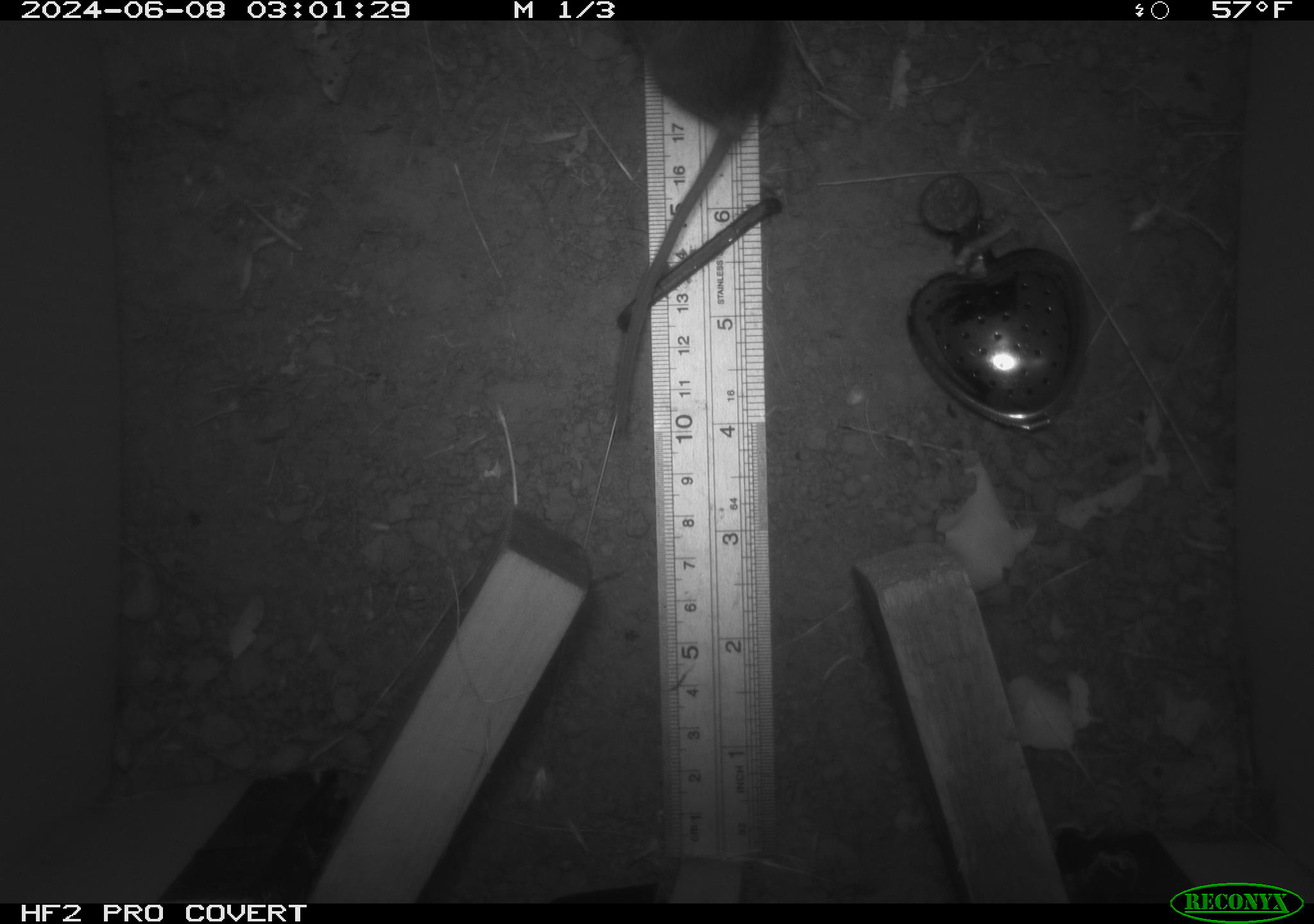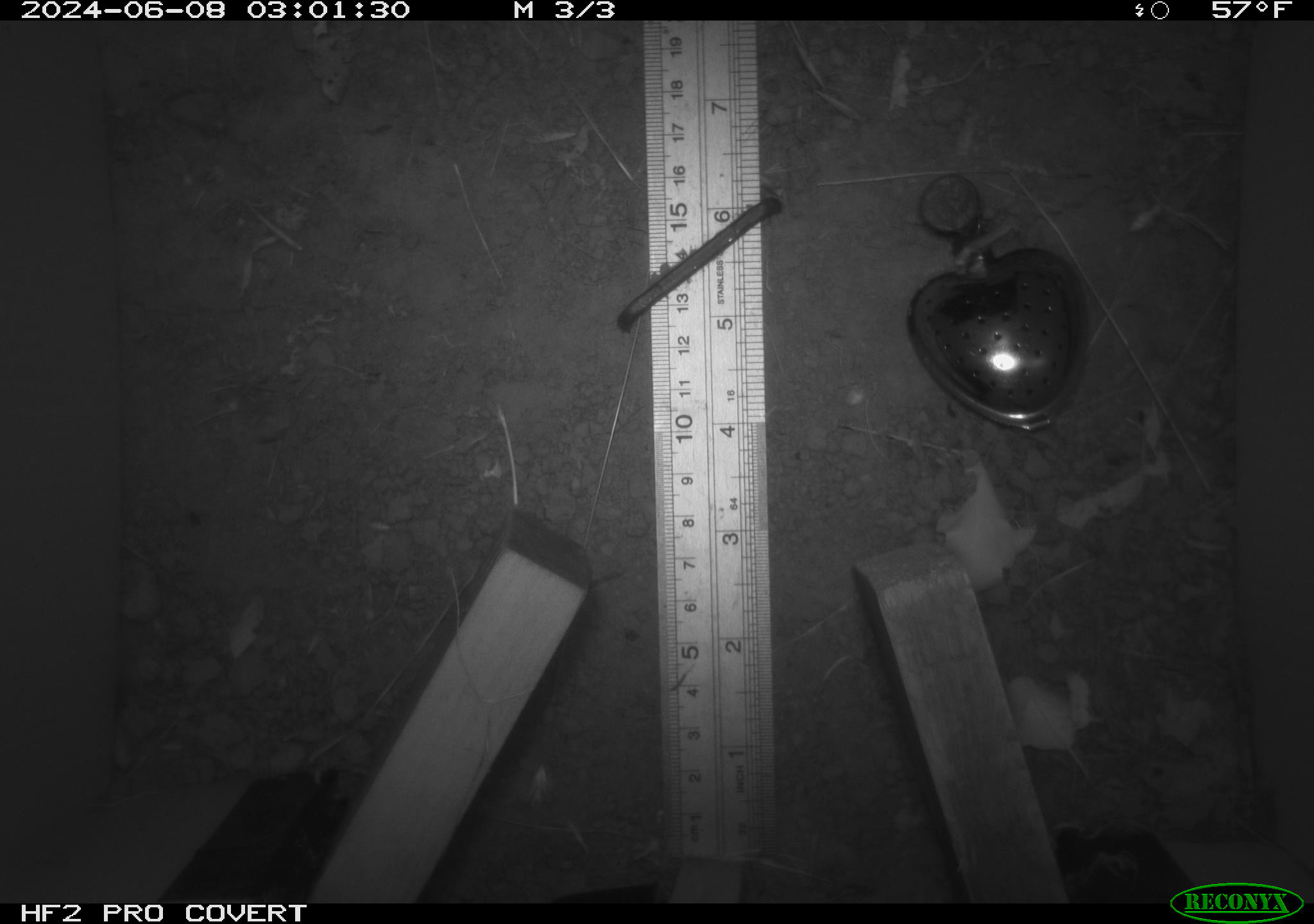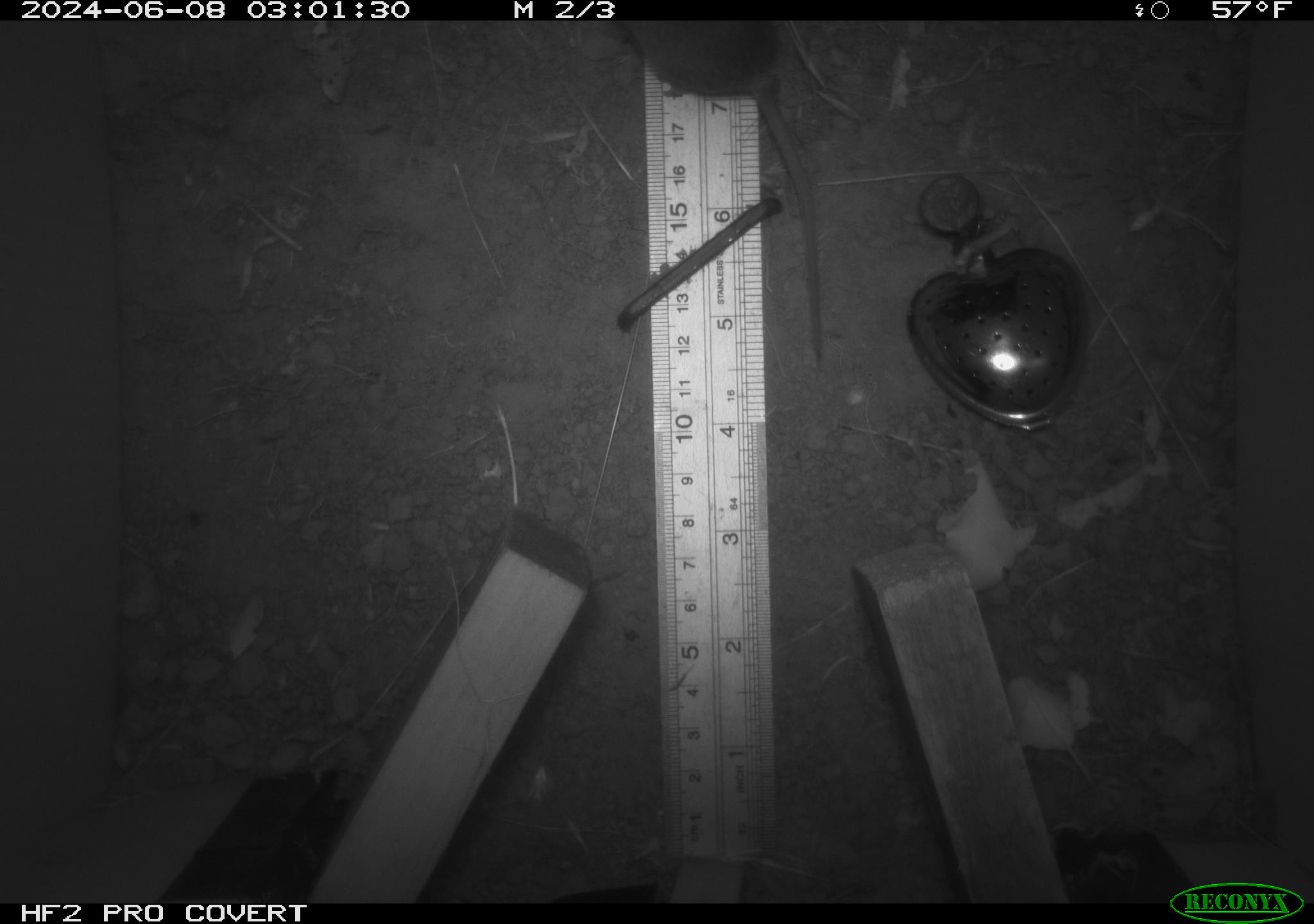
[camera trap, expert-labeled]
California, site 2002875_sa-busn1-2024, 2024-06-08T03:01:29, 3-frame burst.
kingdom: Animalia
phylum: Chordata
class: Mammalia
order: Rodentia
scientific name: Rodentia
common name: rodent